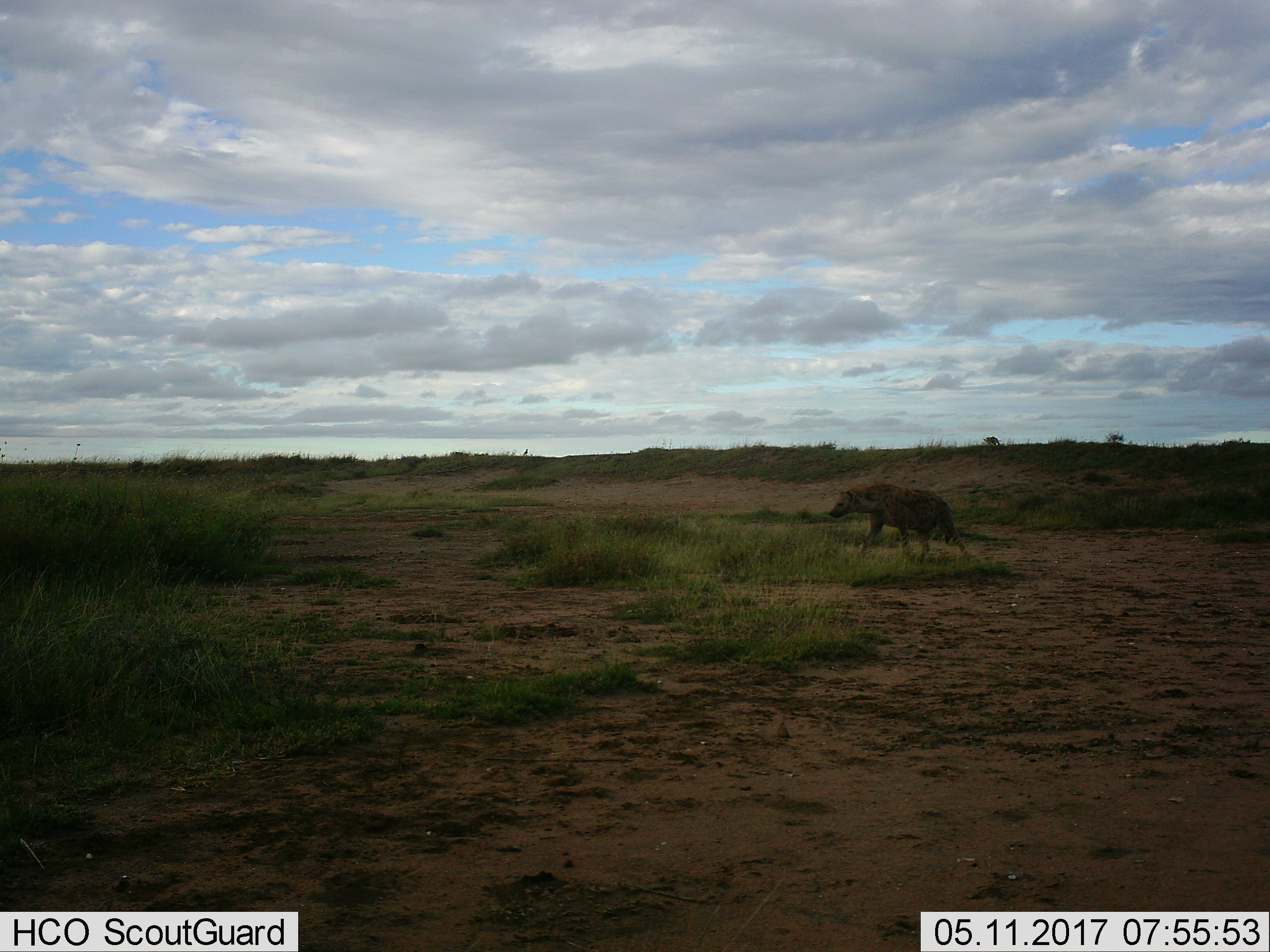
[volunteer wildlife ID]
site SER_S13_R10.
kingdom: Animalia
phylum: Chordata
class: Mammalia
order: Carnivora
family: Hyaenidae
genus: Crocuta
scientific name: Crocuta crocuta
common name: spotted hyena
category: hyenaspotted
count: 1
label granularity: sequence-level